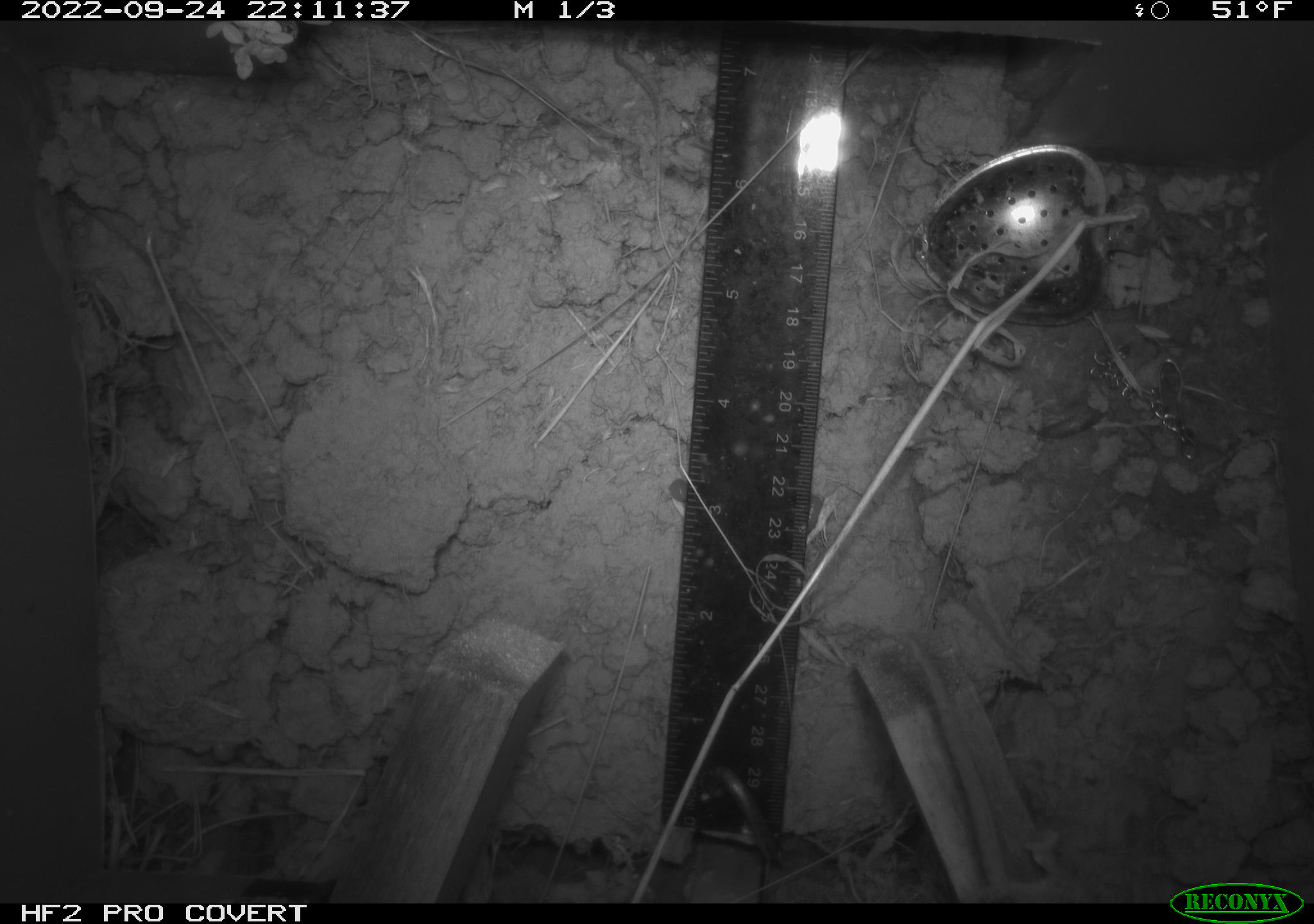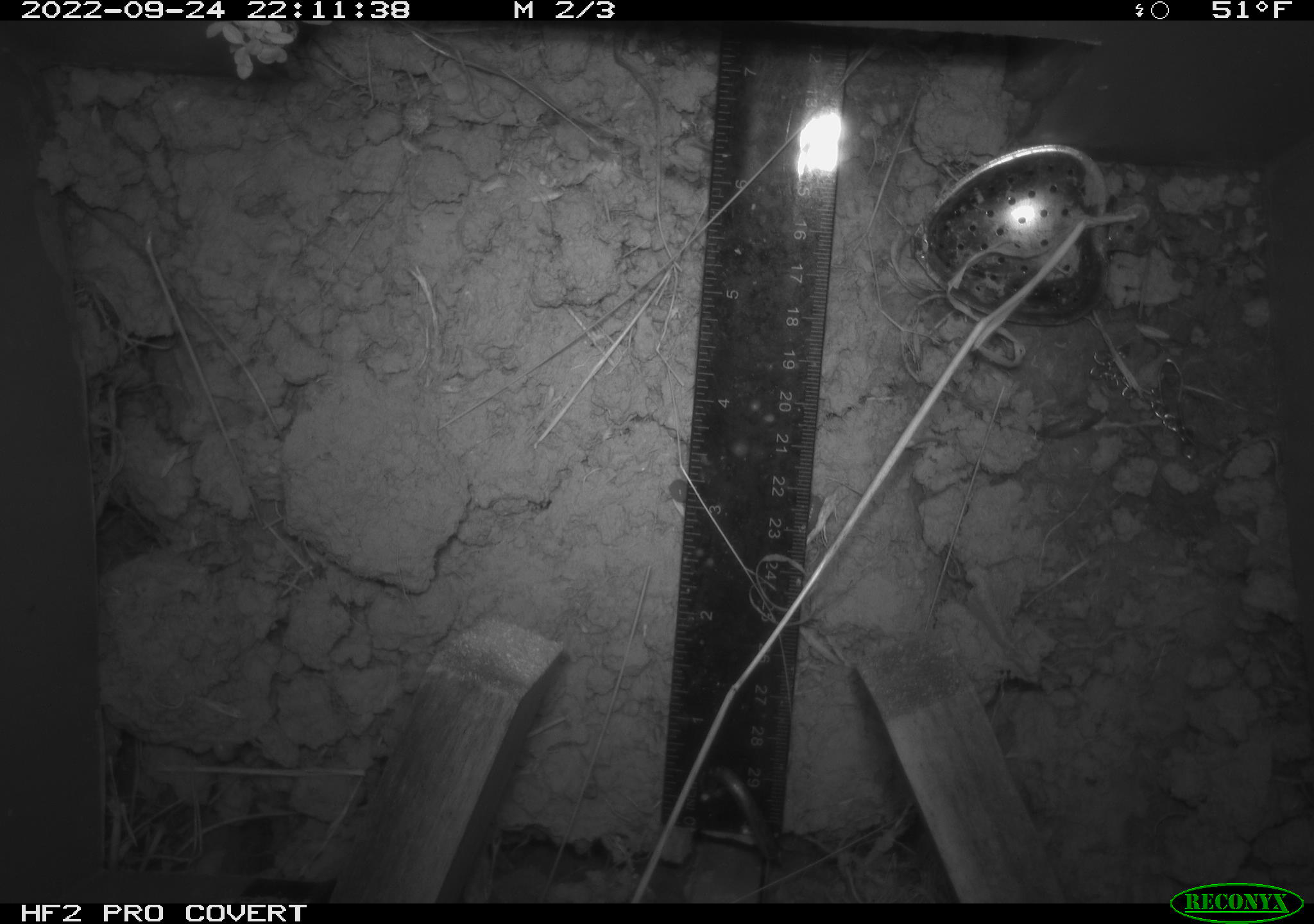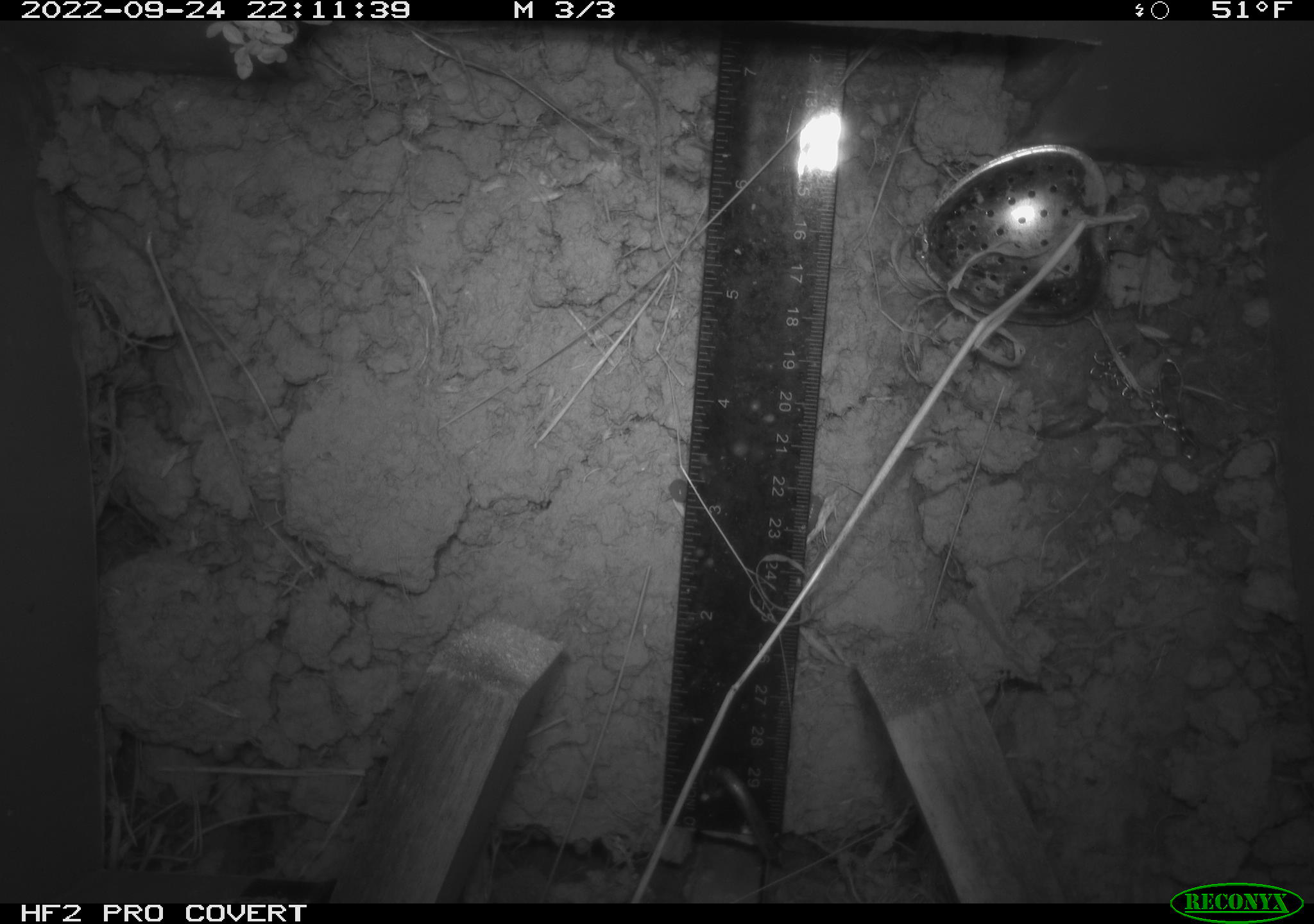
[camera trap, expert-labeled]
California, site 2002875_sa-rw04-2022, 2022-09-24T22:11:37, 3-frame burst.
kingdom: Animalia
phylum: Chordata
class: Mammalia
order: Rodentia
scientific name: Rodentia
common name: mouse species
Mouse species (Rodentia).